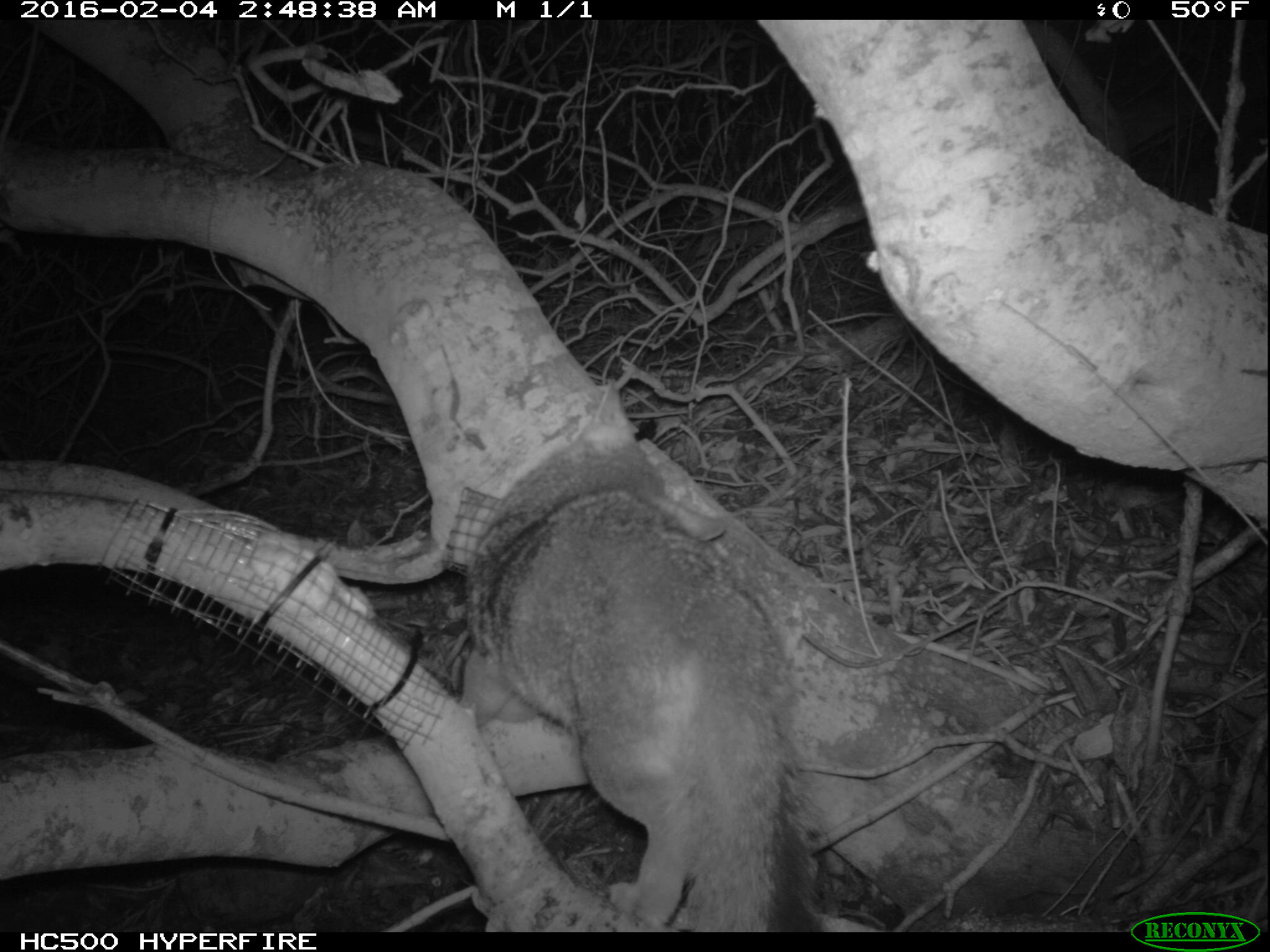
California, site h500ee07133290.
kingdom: Animalia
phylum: Chordata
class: Mammalia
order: Carnivora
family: Canidae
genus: Urocyon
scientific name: Urocyon littoralis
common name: island fox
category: fox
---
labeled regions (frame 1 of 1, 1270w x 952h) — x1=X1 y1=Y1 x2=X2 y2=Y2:
fox: x1=462 y1=375 x2=828 y2=930